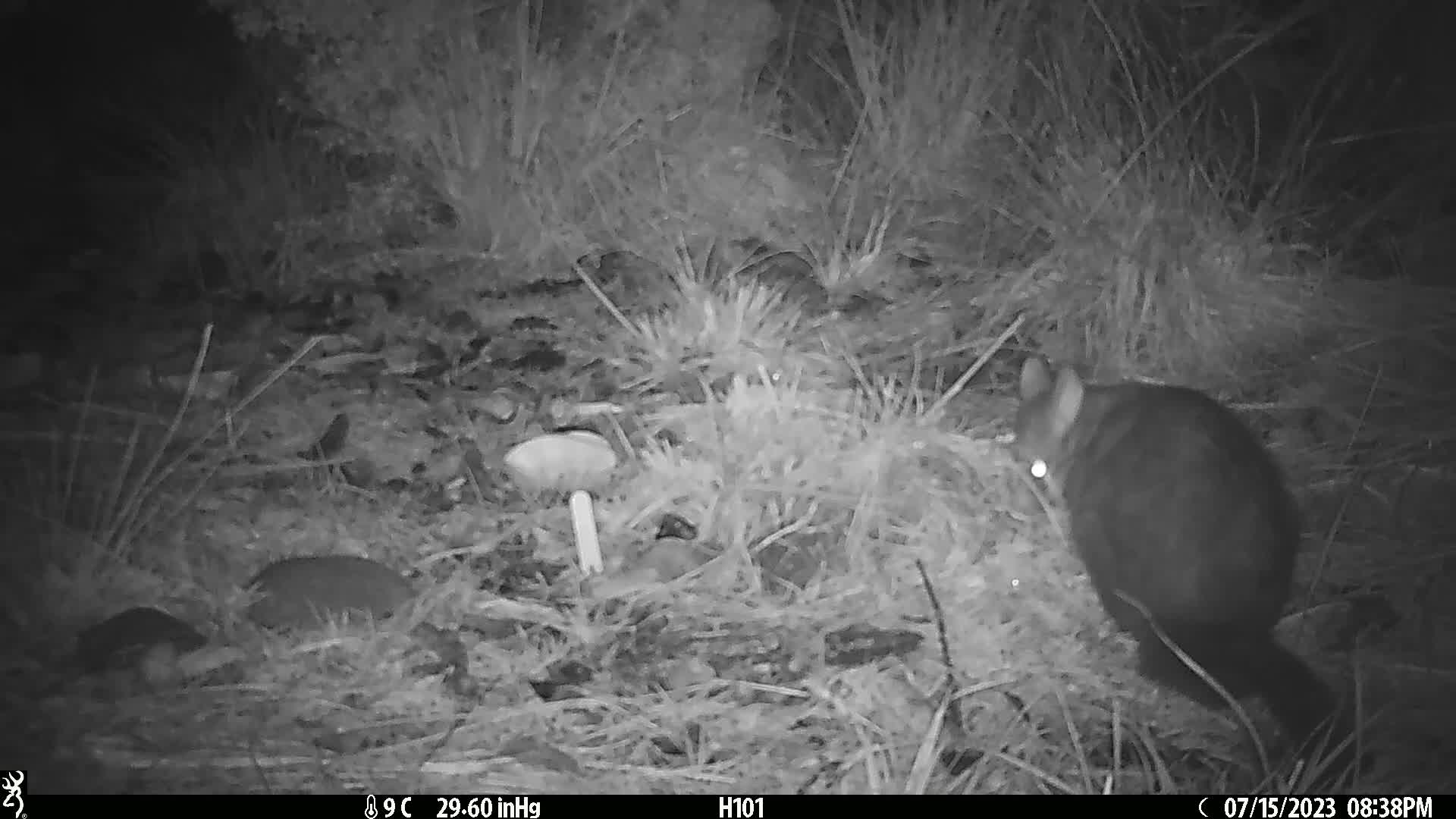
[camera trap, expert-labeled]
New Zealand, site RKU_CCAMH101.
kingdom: Animalia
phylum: Chordata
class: Mammalia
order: Diprotodontia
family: Phalangeridae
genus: Trichosurus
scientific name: Trichosurus vulpecula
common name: common brushtail possum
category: possum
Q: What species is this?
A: Possum (common brushtail possum) (Trichosurus vulpecula).